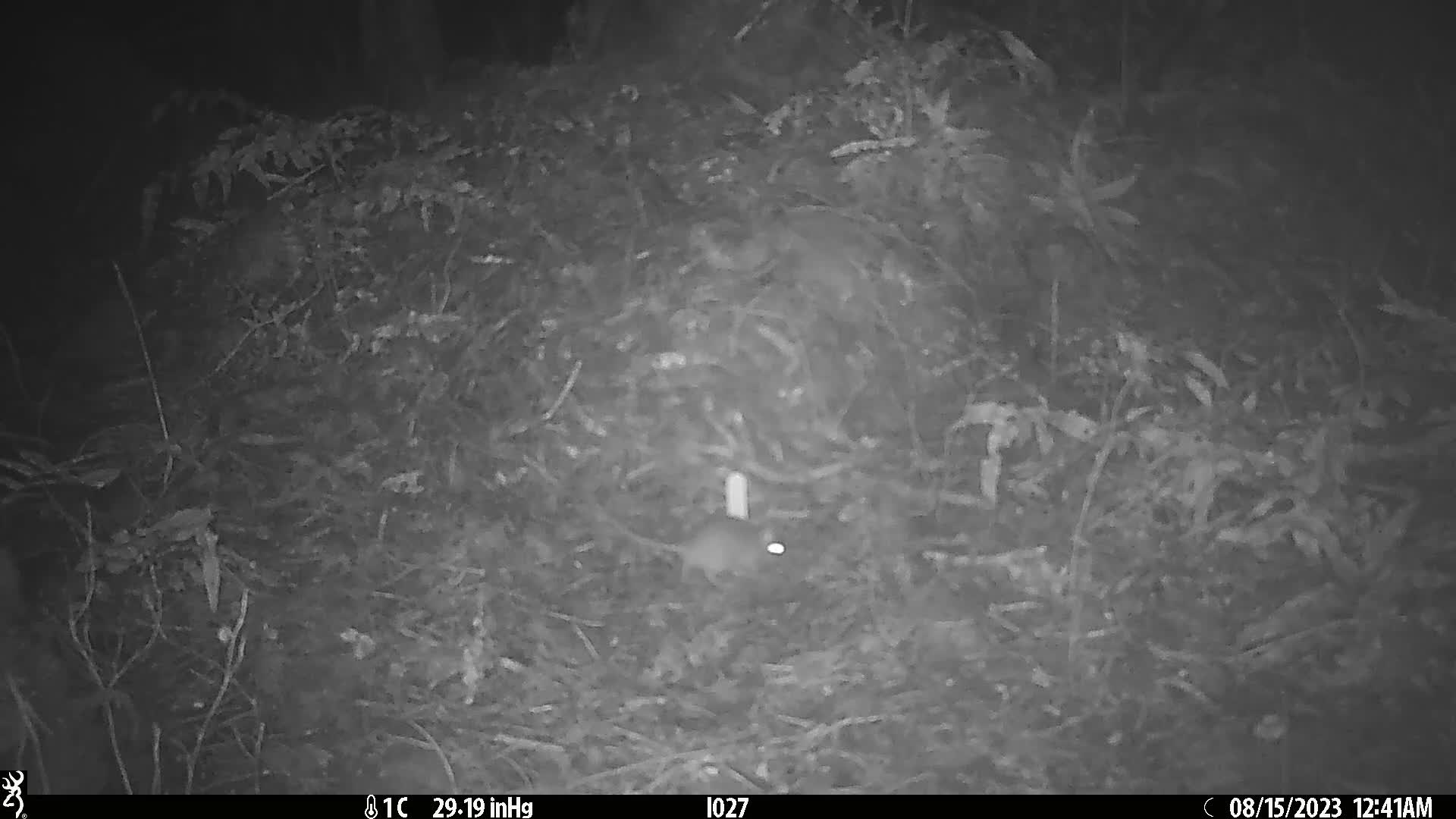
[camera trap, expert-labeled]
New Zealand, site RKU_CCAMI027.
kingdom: Animalia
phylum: Chordata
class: Mammalia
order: Rodentia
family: Muridae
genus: Rattus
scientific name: Rattus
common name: rat